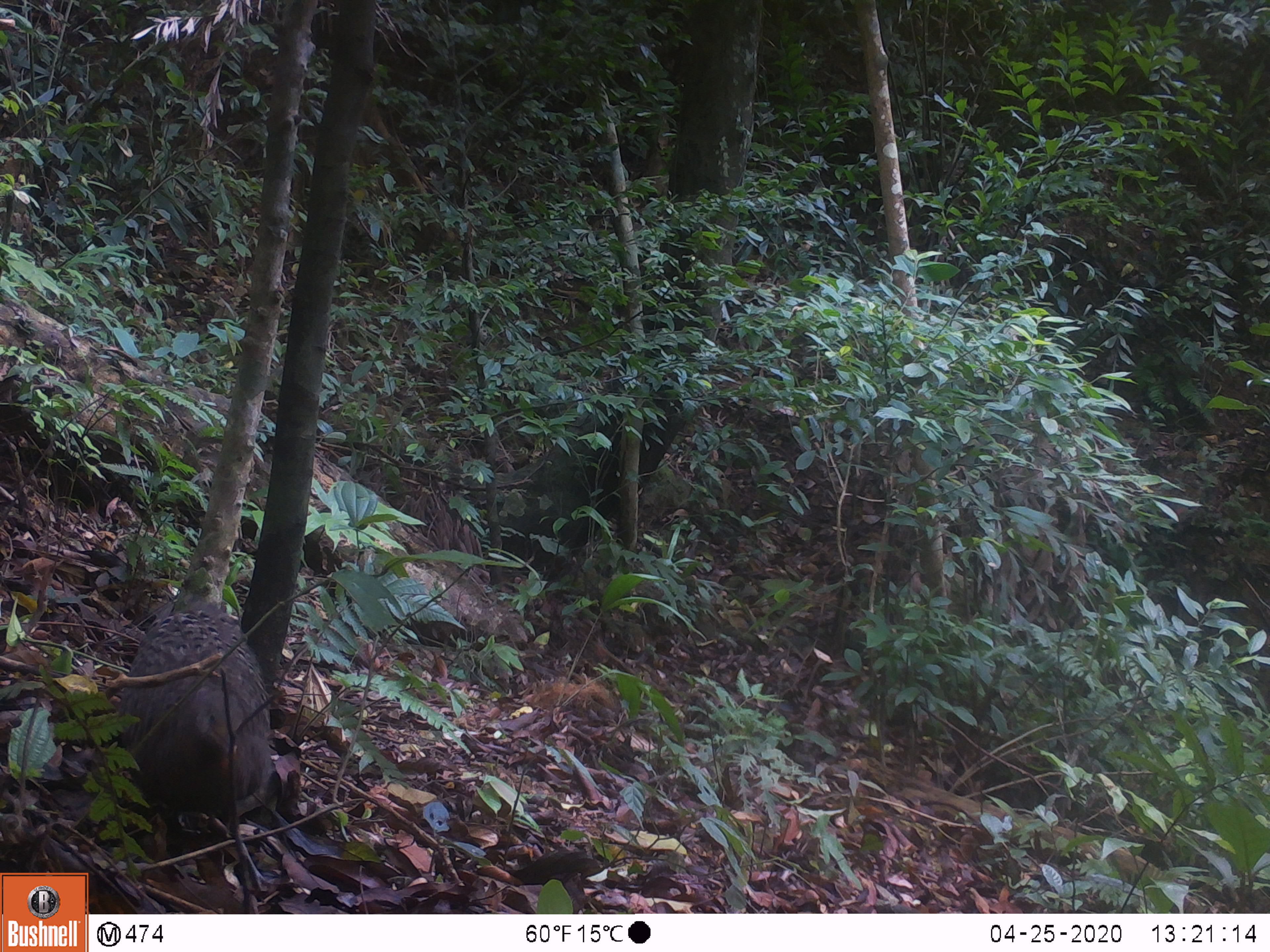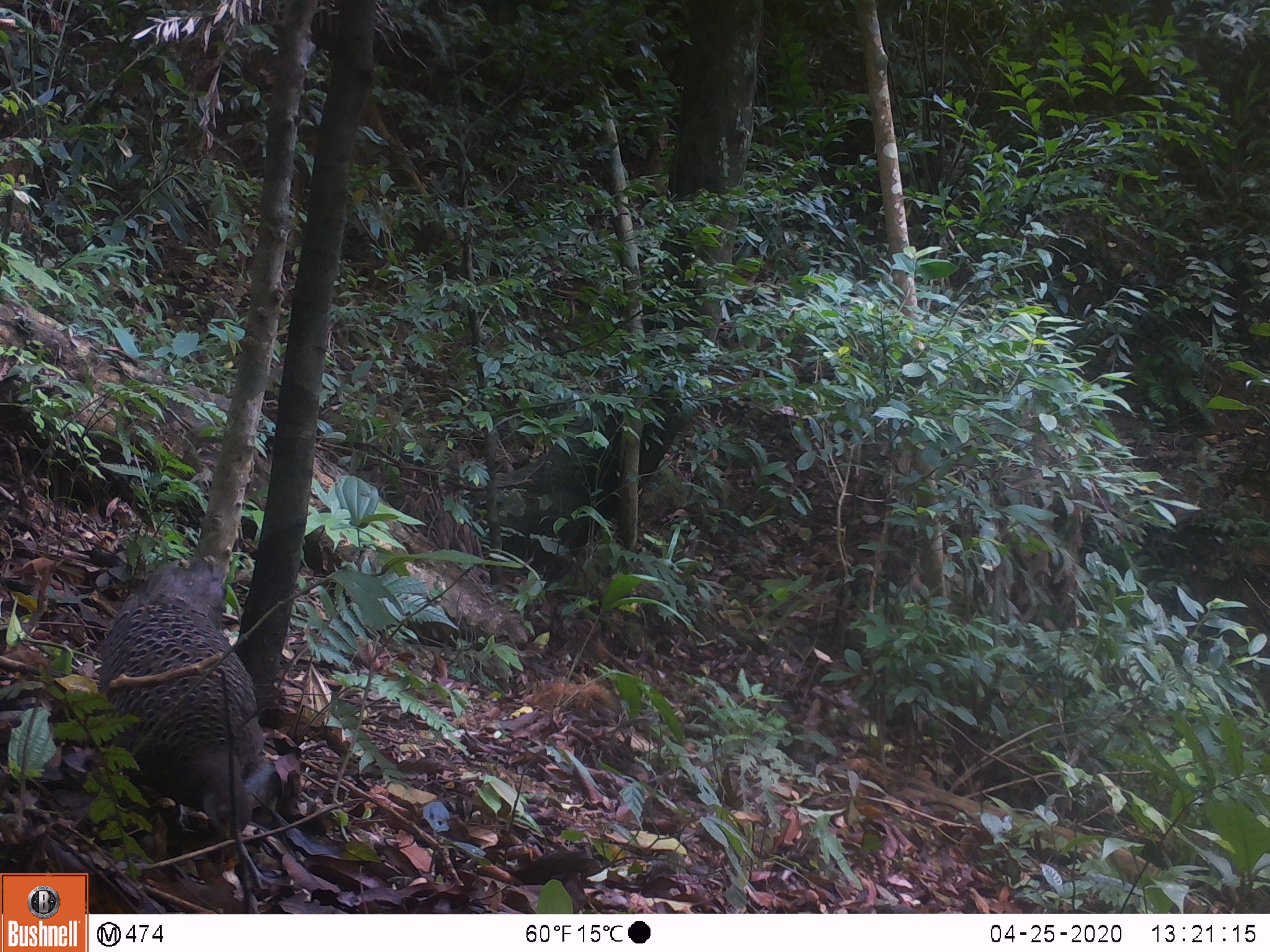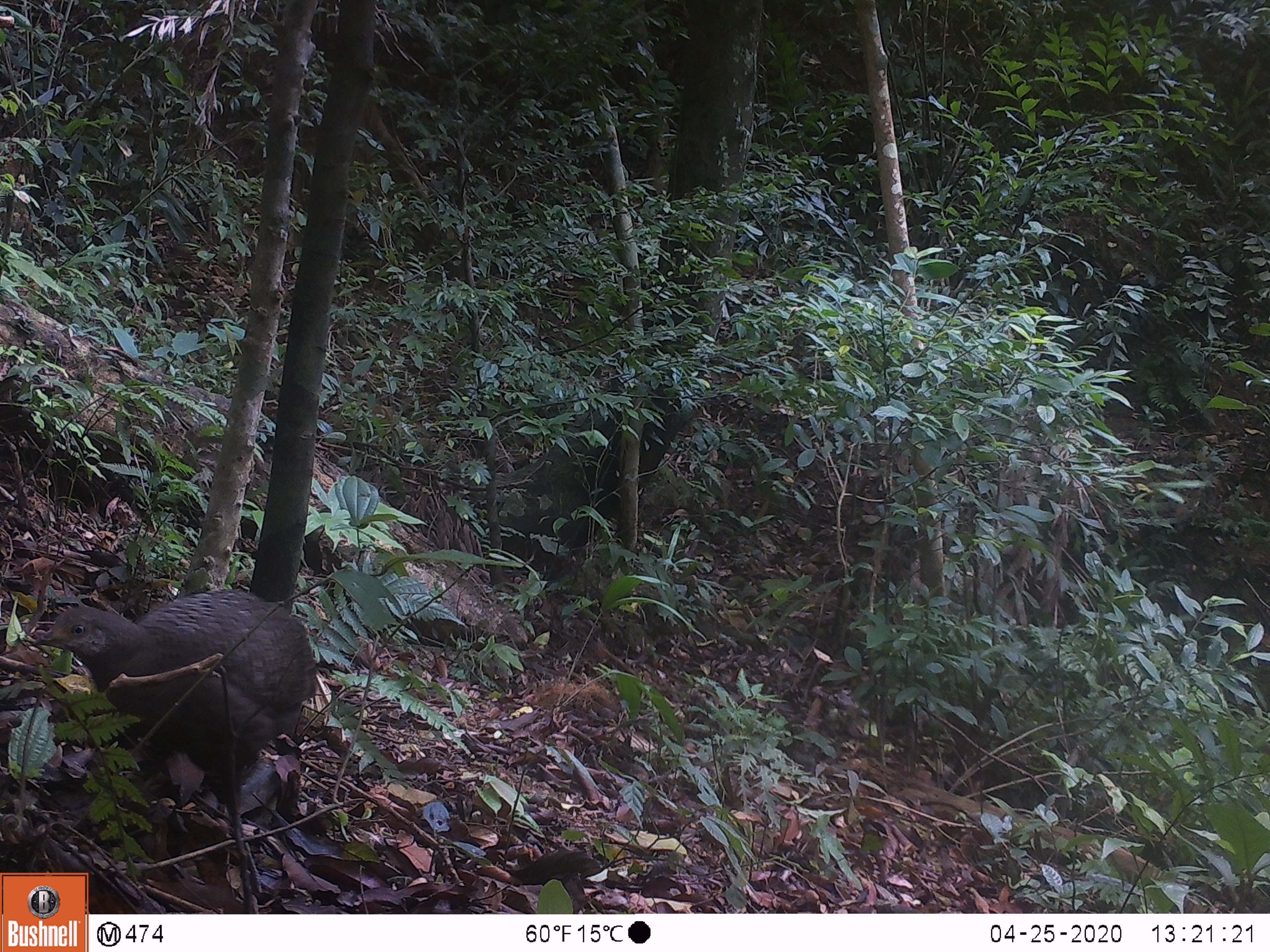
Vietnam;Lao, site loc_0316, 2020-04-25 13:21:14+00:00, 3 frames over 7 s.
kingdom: Animalia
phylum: Chordata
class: Aves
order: Galliformes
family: Phasianidae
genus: Polyplectron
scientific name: Polyplectron bicalcaratum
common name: gray peacock-pheasant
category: grey peacock pheasant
Grey peacock pheasant (gray peacock-pheasant) (Polyplectron bicalcaratum). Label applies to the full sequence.